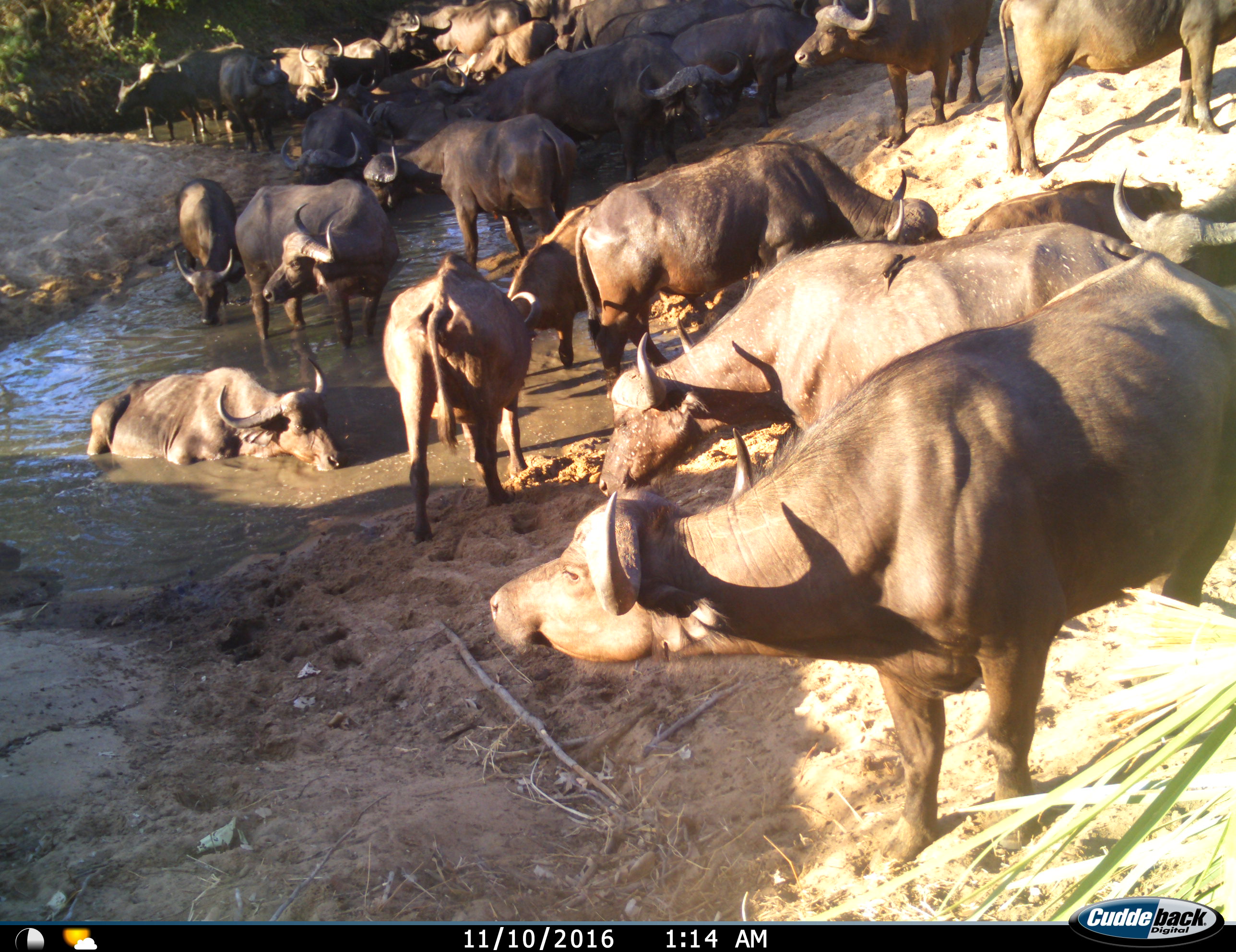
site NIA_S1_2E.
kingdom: Animalia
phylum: Chordata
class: Mammalia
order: Artiodactyla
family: Bovidae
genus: Syncerus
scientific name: Syncerus caffer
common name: african buffalo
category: buffalo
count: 11-50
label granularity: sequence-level